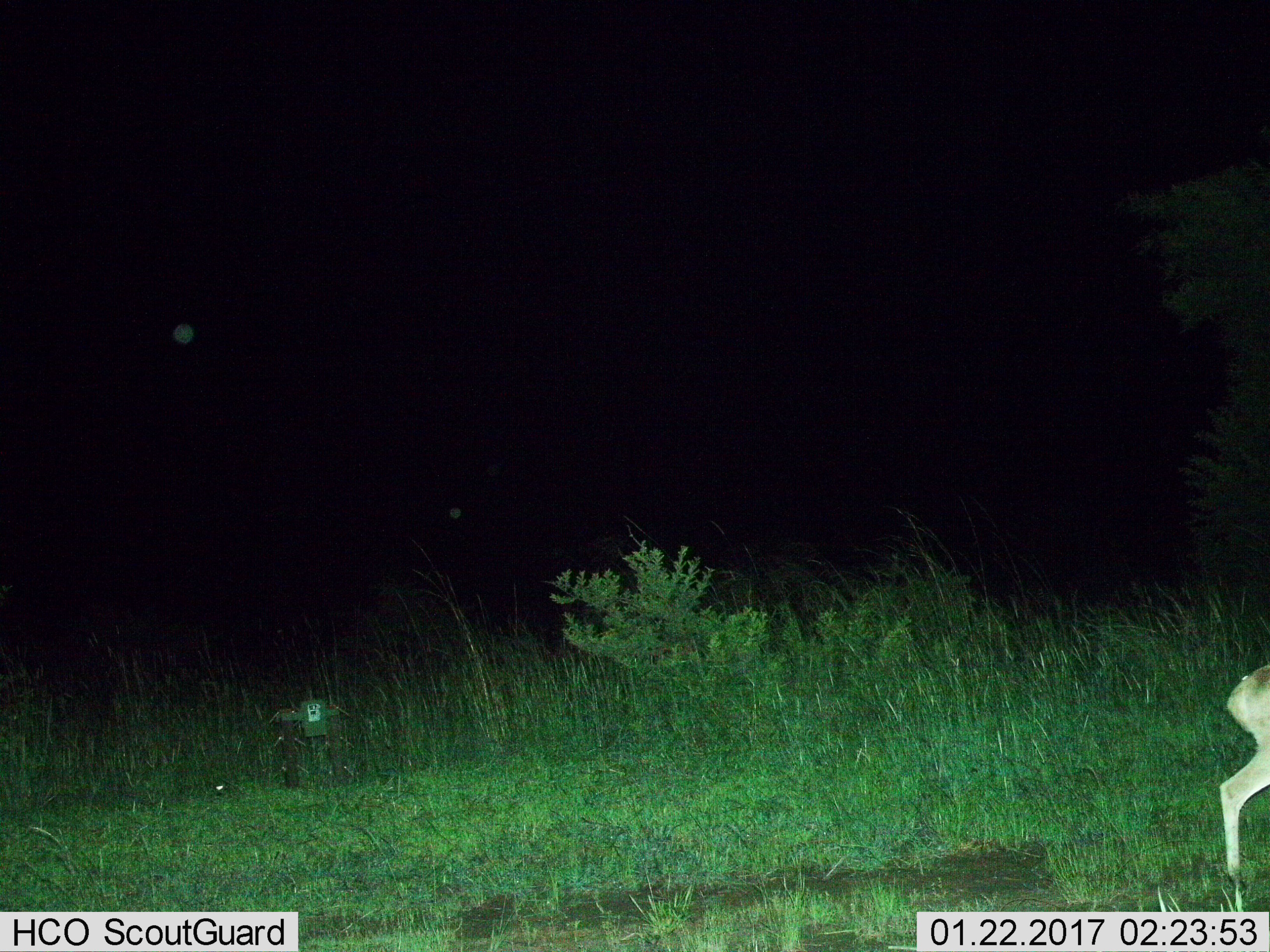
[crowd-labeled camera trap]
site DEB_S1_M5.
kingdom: Animalia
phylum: Chordata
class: Mammalia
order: Artiodactyla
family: Bovidae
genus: Sylvicapra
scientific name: Sylvicapra grimmia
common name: common duiker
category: duikercommongrey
Duikercommongrey (common duiker) (Sylvicapra grimmia), count 1. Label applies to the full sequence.